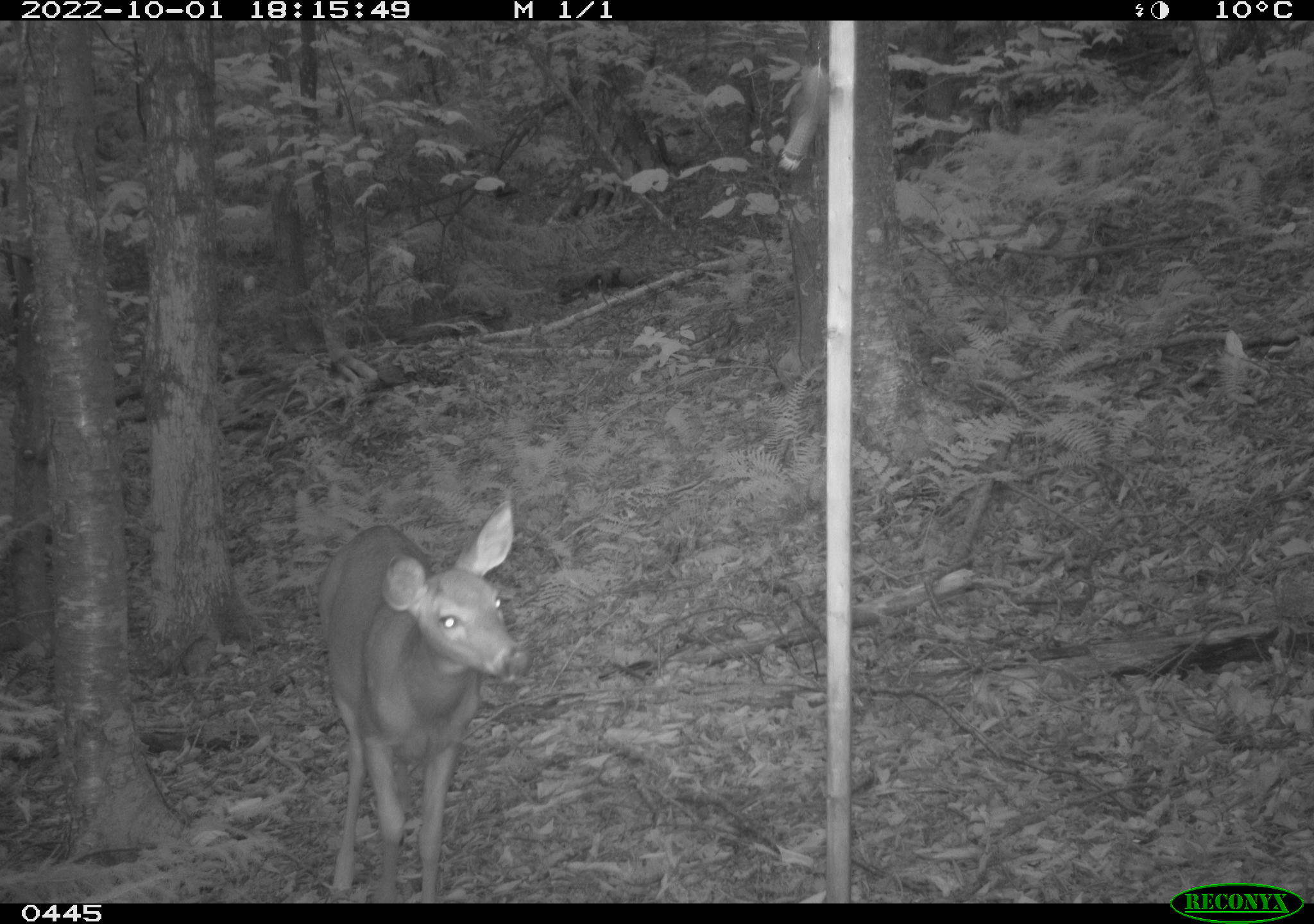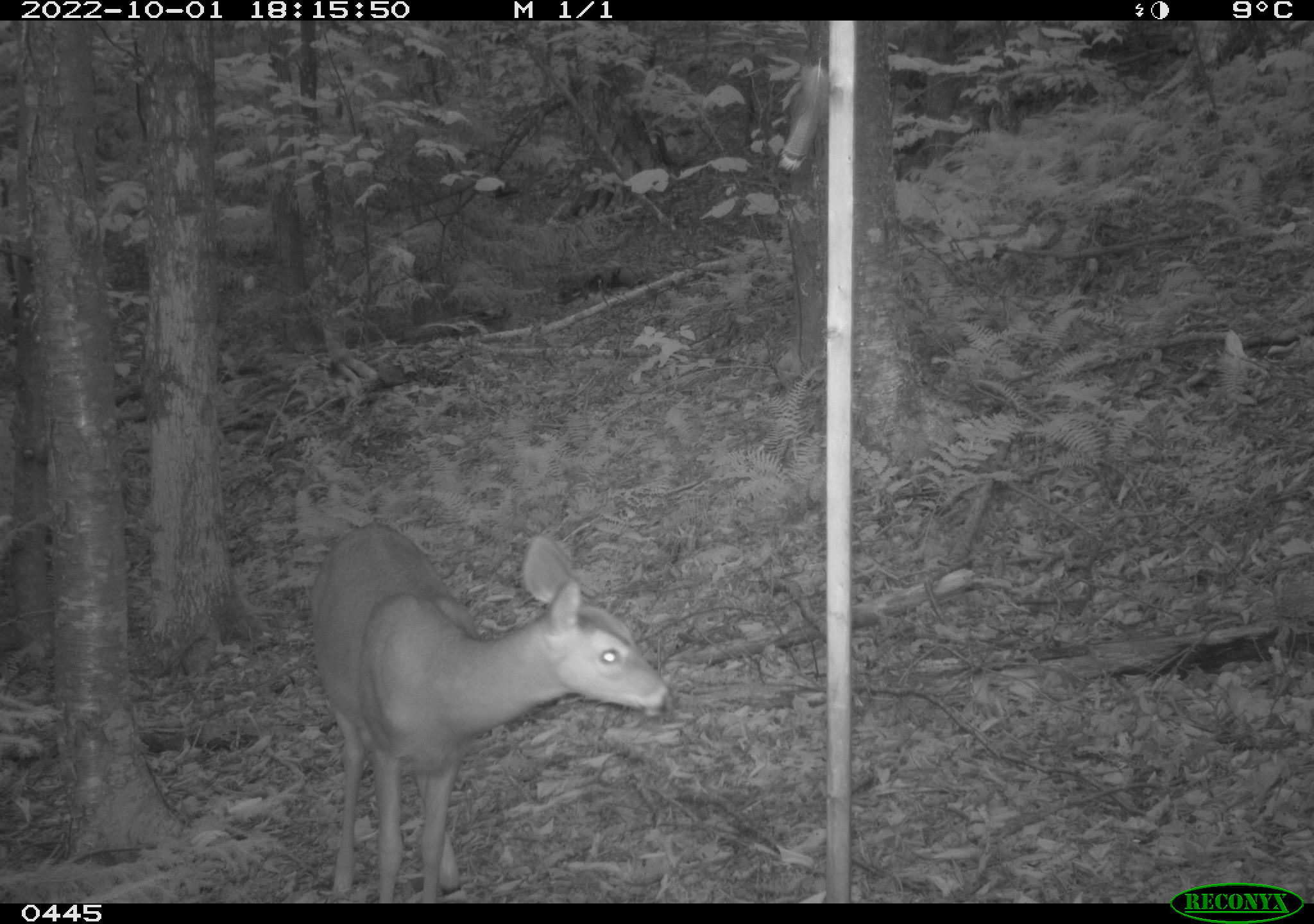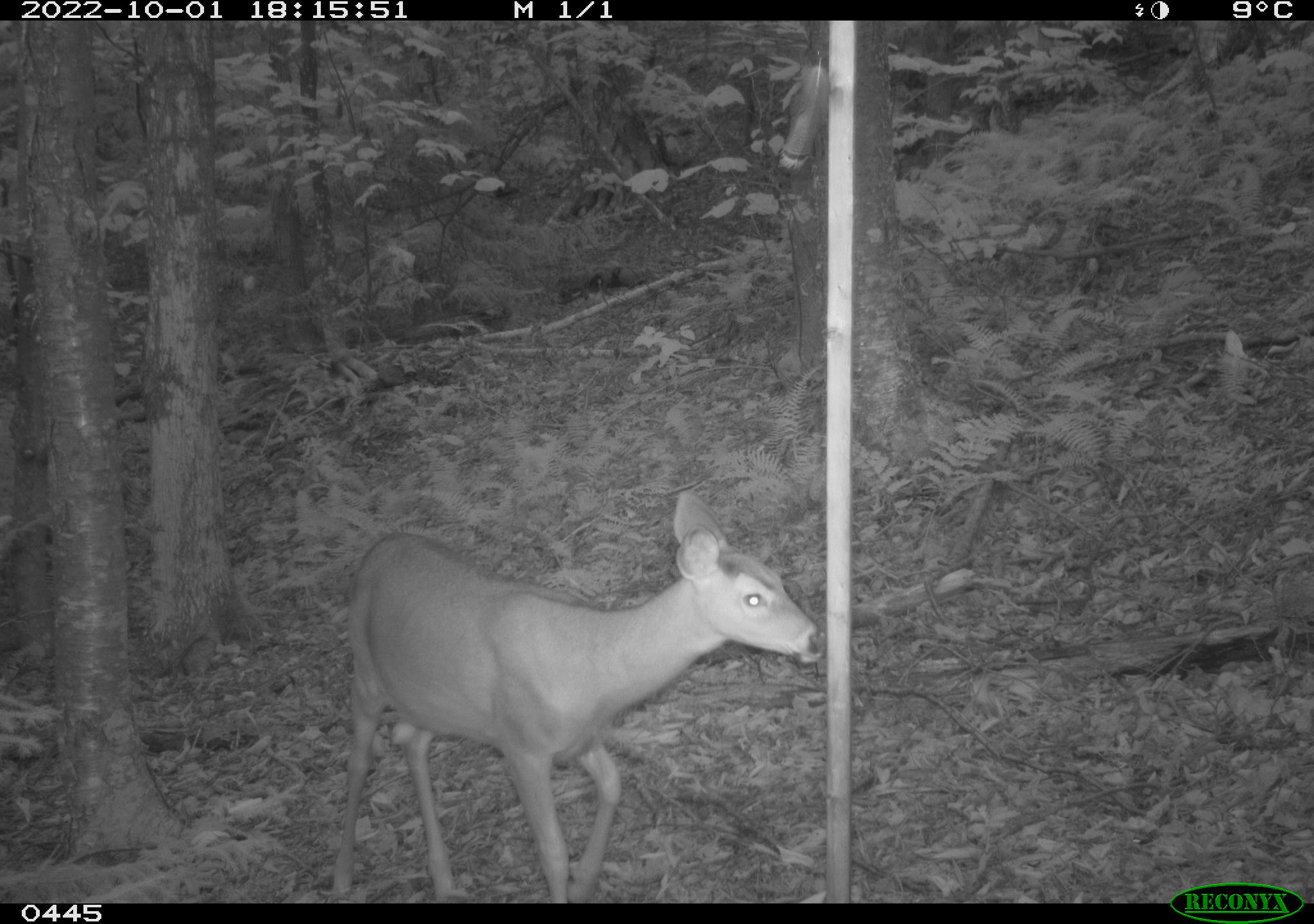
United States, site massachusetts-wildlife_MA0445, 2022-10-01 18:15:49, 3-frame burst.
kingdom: Animalia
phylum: Chordata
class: Mammalia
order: Artiodactyla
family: Cervidae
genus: Odocoileus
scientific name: Odocoileus virginianus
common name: white-tailed deer